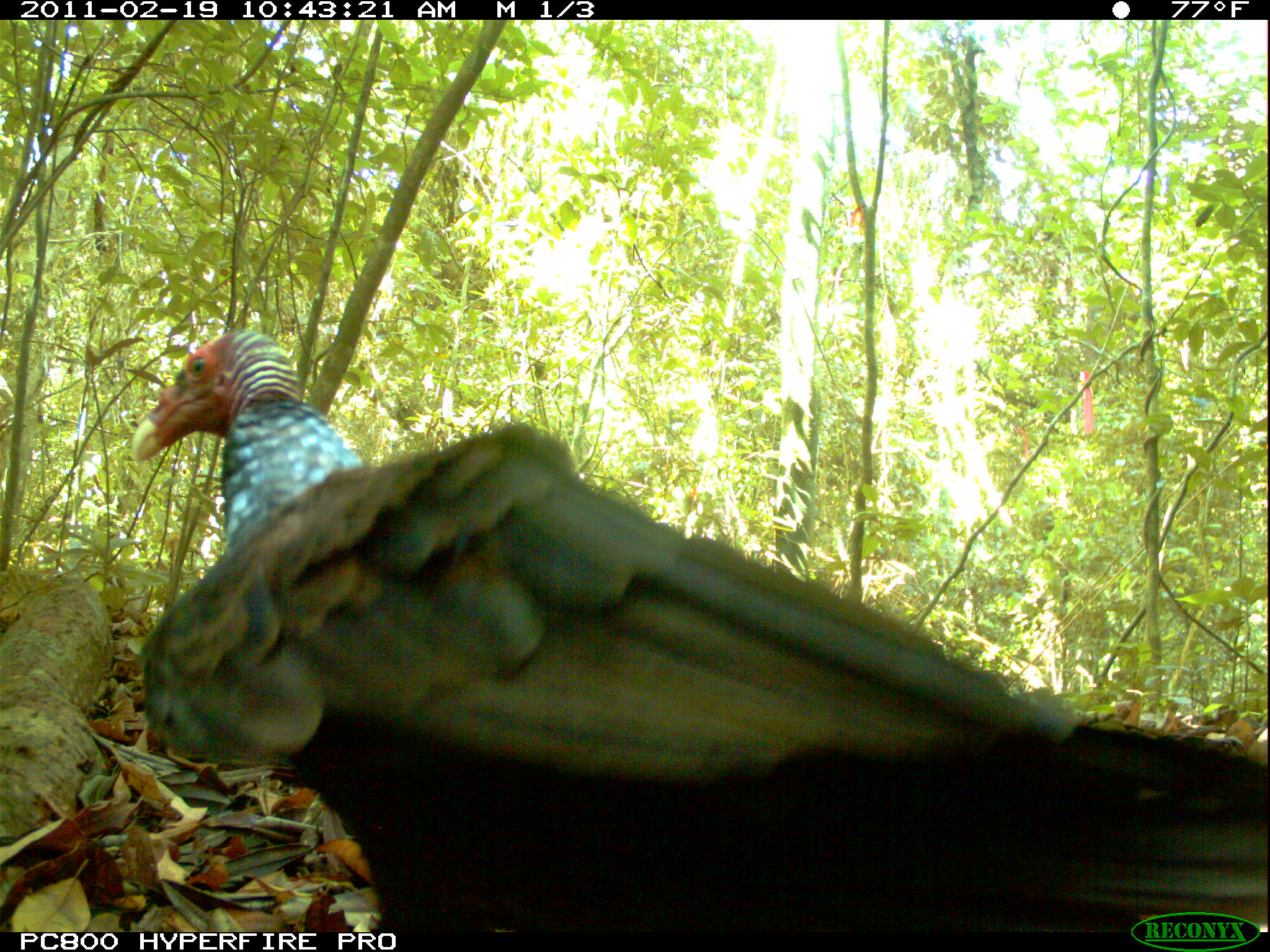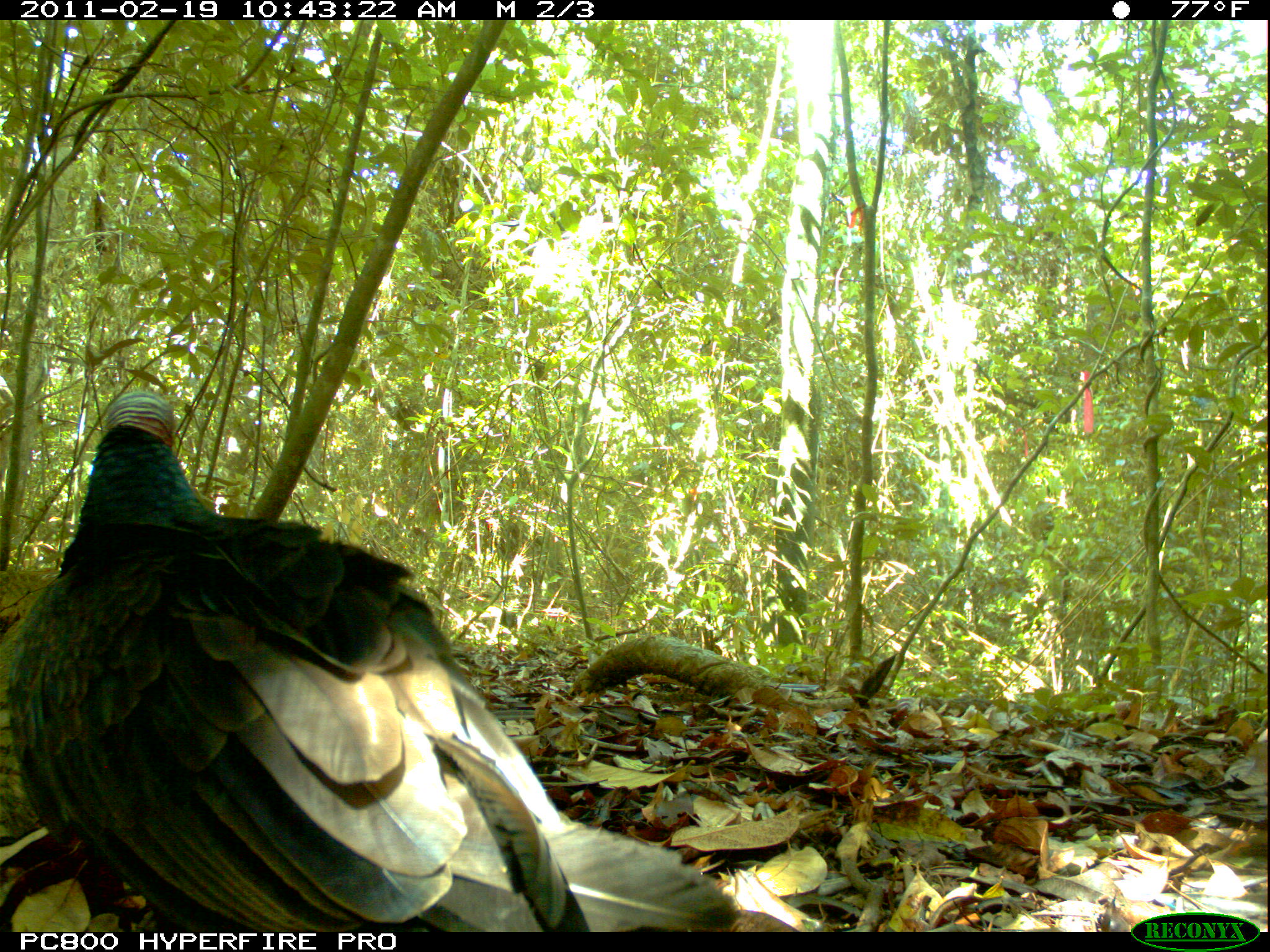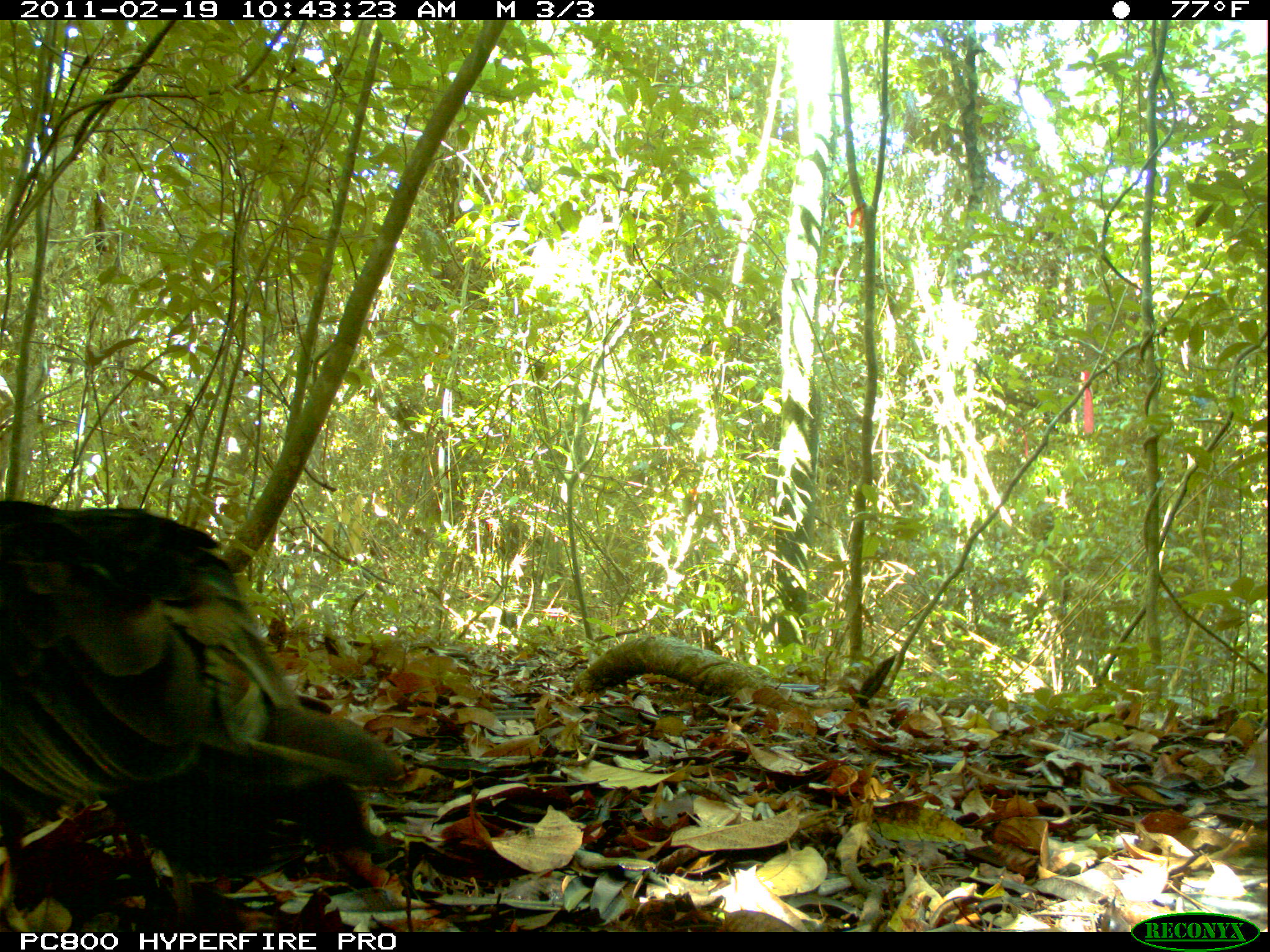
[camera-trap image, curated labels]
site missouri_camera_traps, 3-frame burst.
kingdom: Animalia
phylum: Chordata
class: Aves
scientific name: Aves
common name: bird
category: bird spec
Bird spec (bird) (Aves). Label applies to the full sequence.